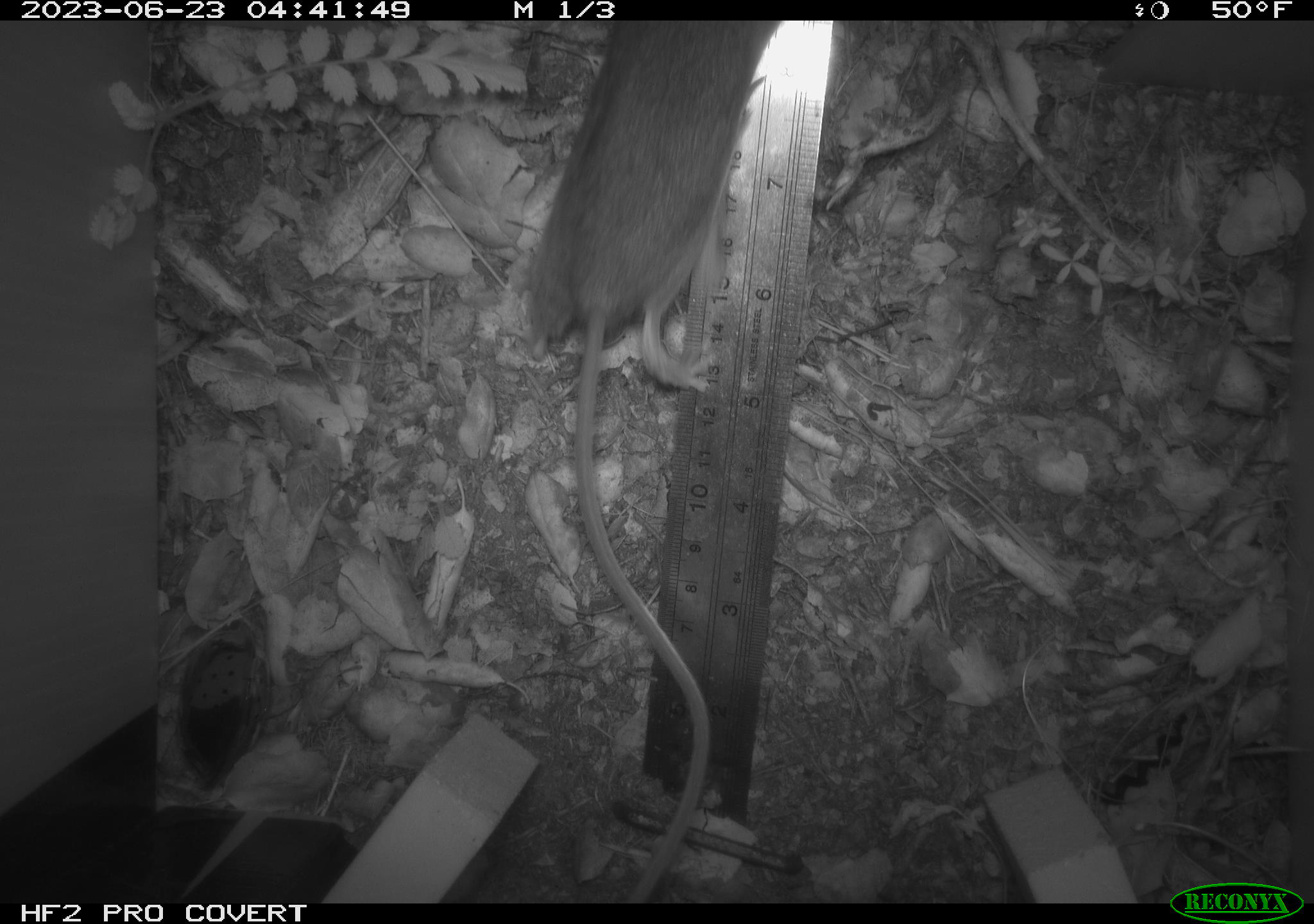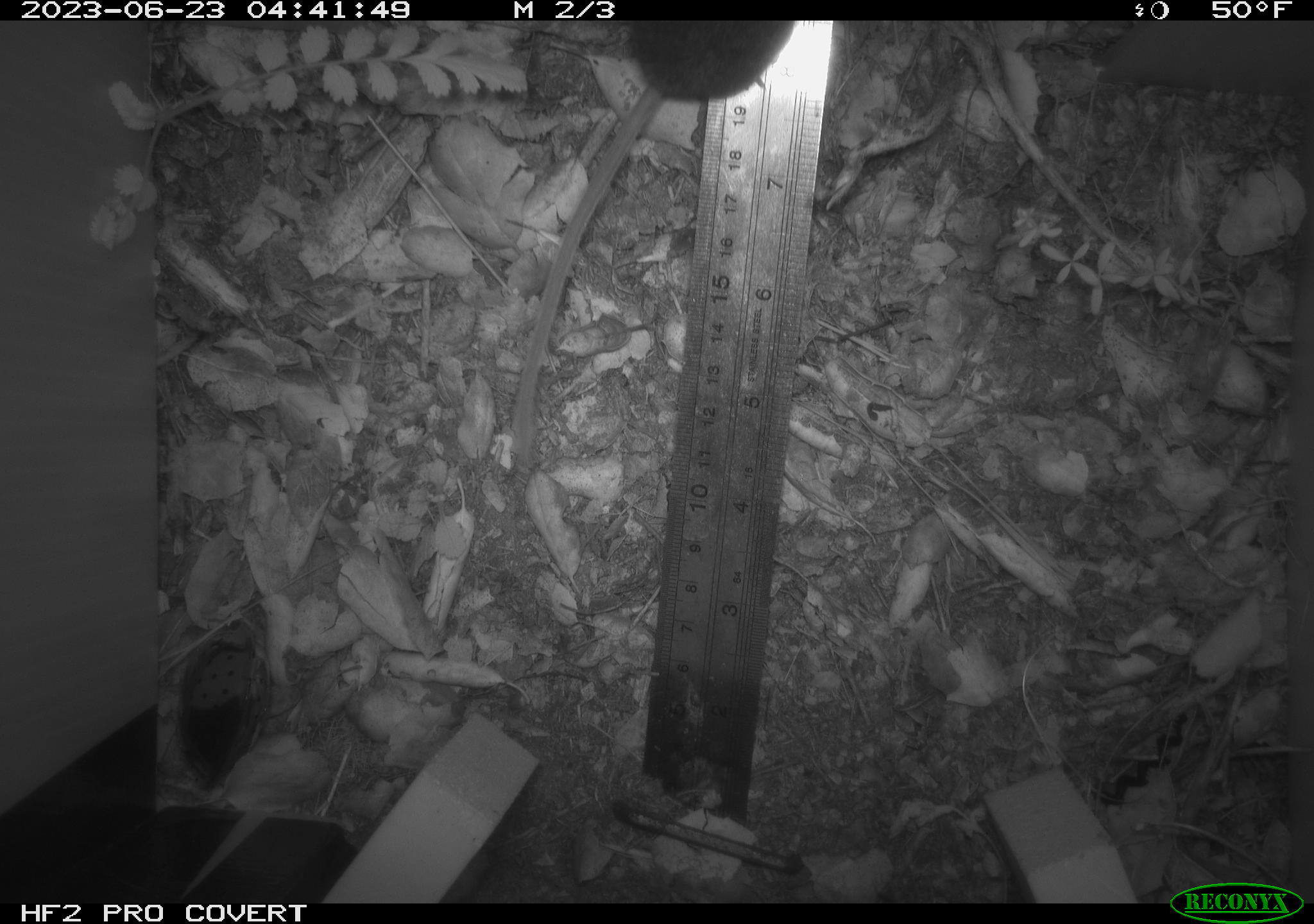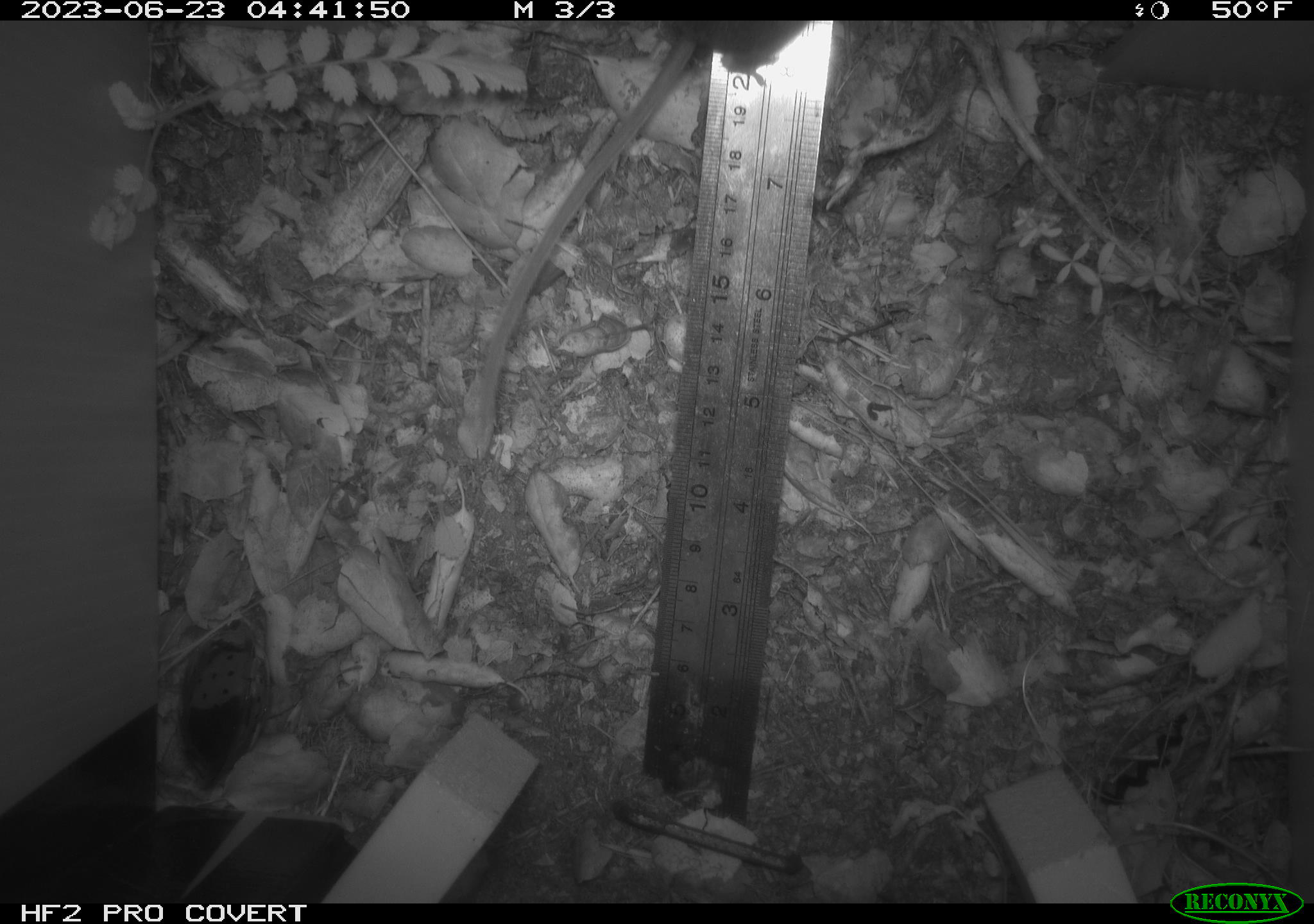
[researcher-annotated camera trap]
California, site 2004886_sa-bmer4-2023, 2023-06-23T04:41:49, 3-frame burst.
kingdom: Animalia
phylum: Chordata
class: Mammalia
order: Rodentia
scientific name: Rodentia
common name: mouse species